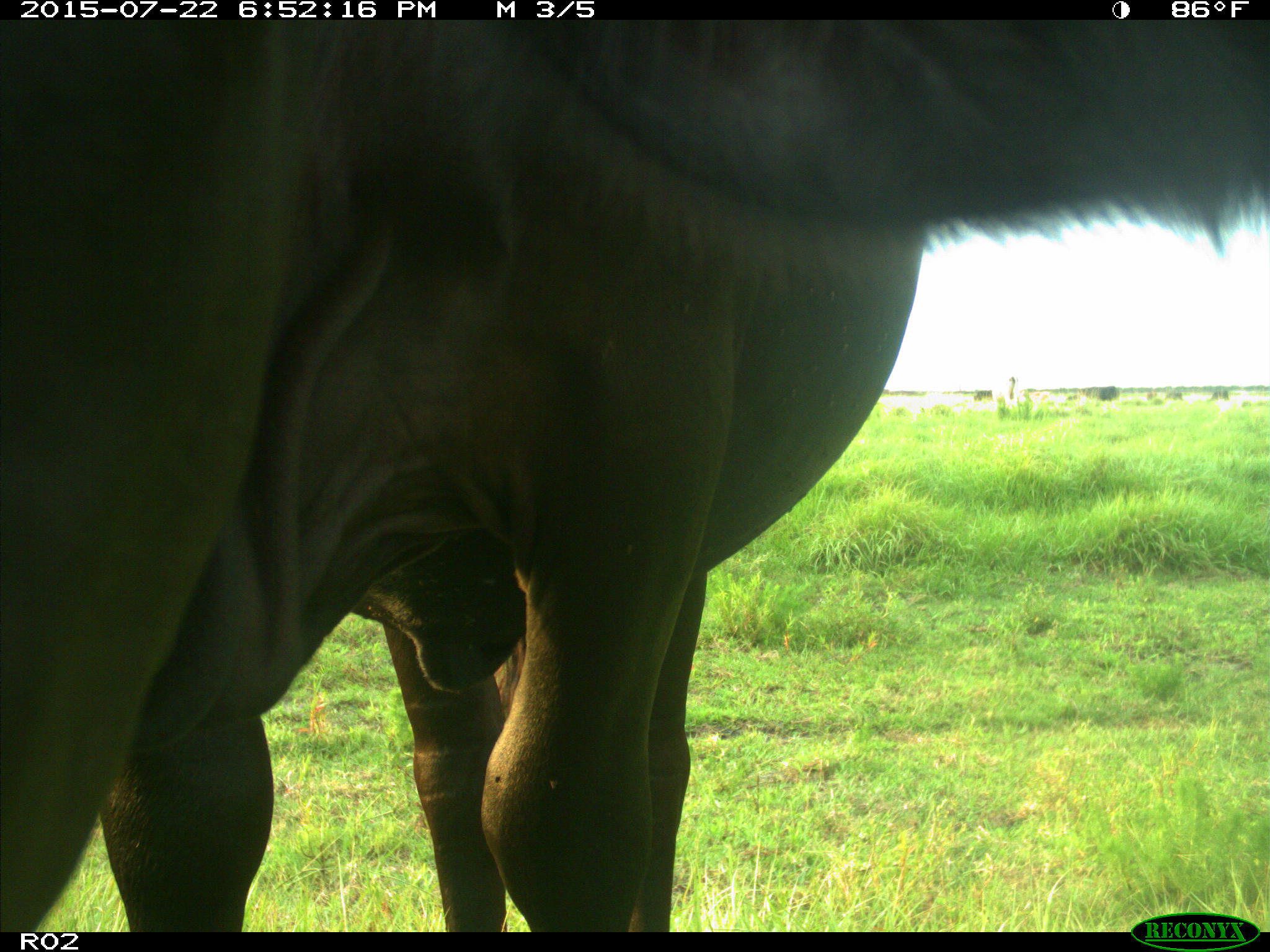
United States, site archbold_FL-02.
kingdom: Animalia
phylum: Chordata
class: Mammalia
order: Artiodactyla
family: Bovidae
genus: Bos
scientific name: Bos taurus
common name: domestic cow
Bos taurus (domestic cow).